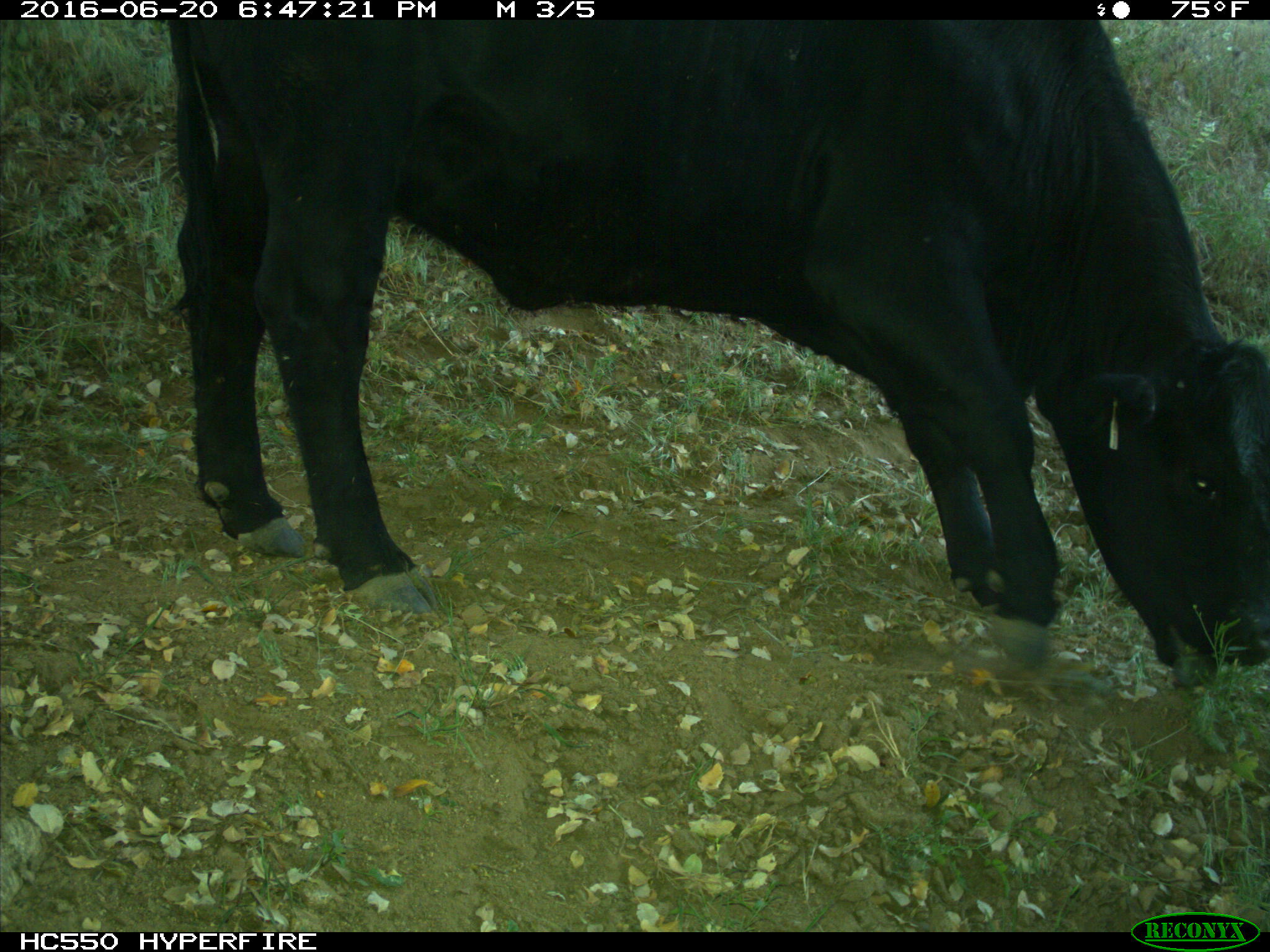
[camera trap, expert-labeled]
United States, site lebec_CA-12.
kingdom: Animalia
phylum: Chordata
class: Mammalia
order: Artiodactyla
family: Bovidae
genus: Bos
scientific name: Bos taurus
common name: domestic cow